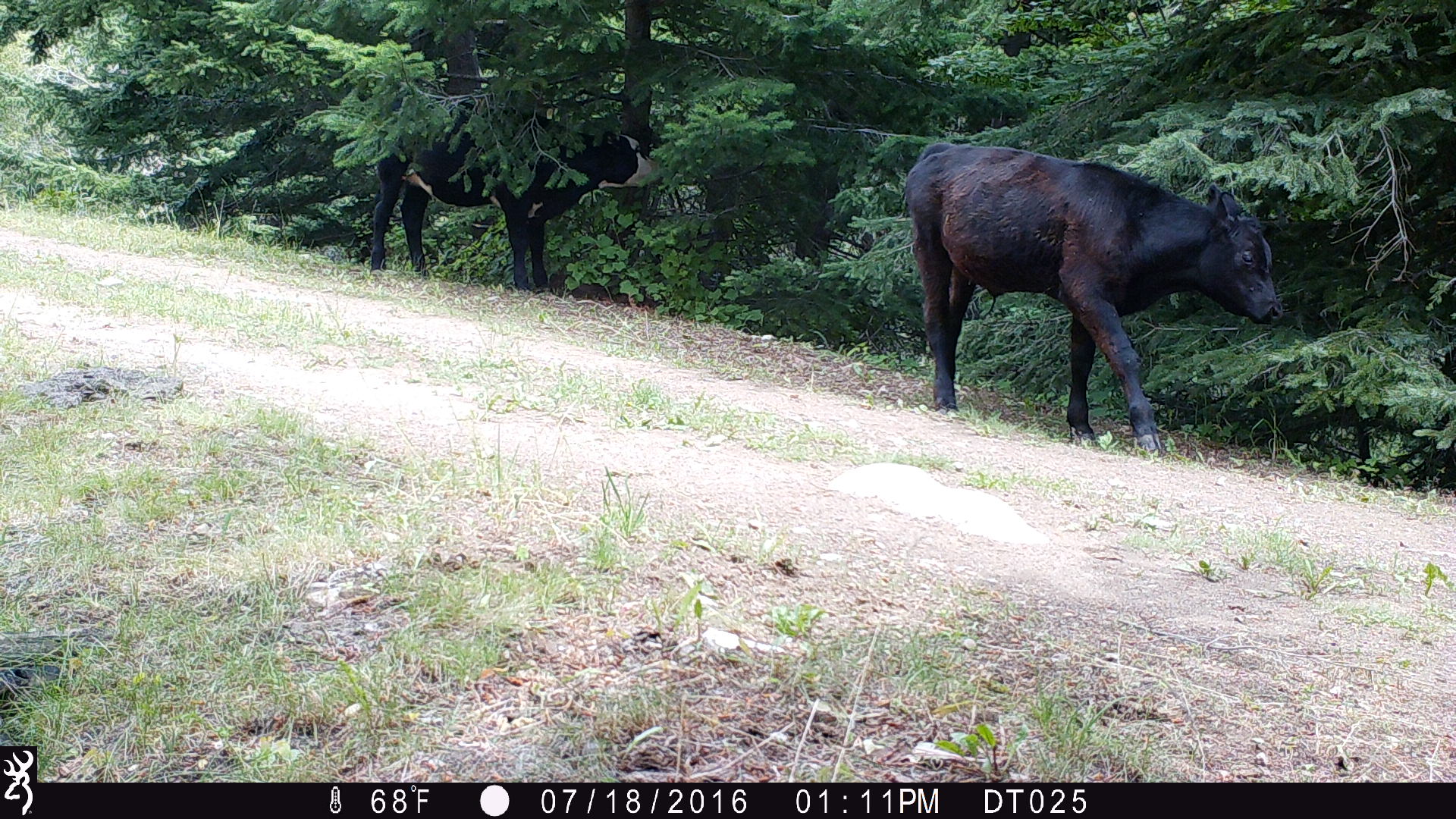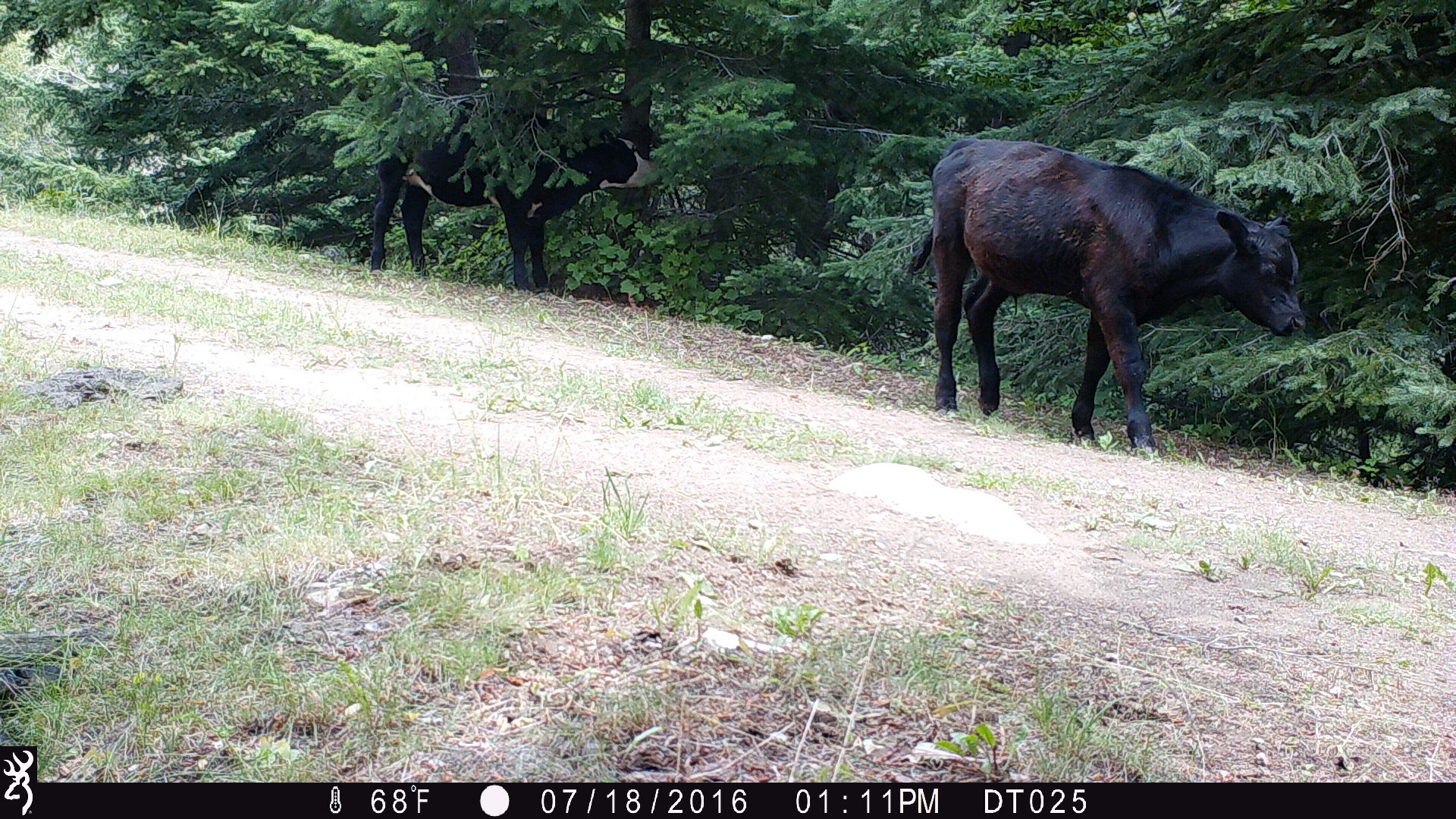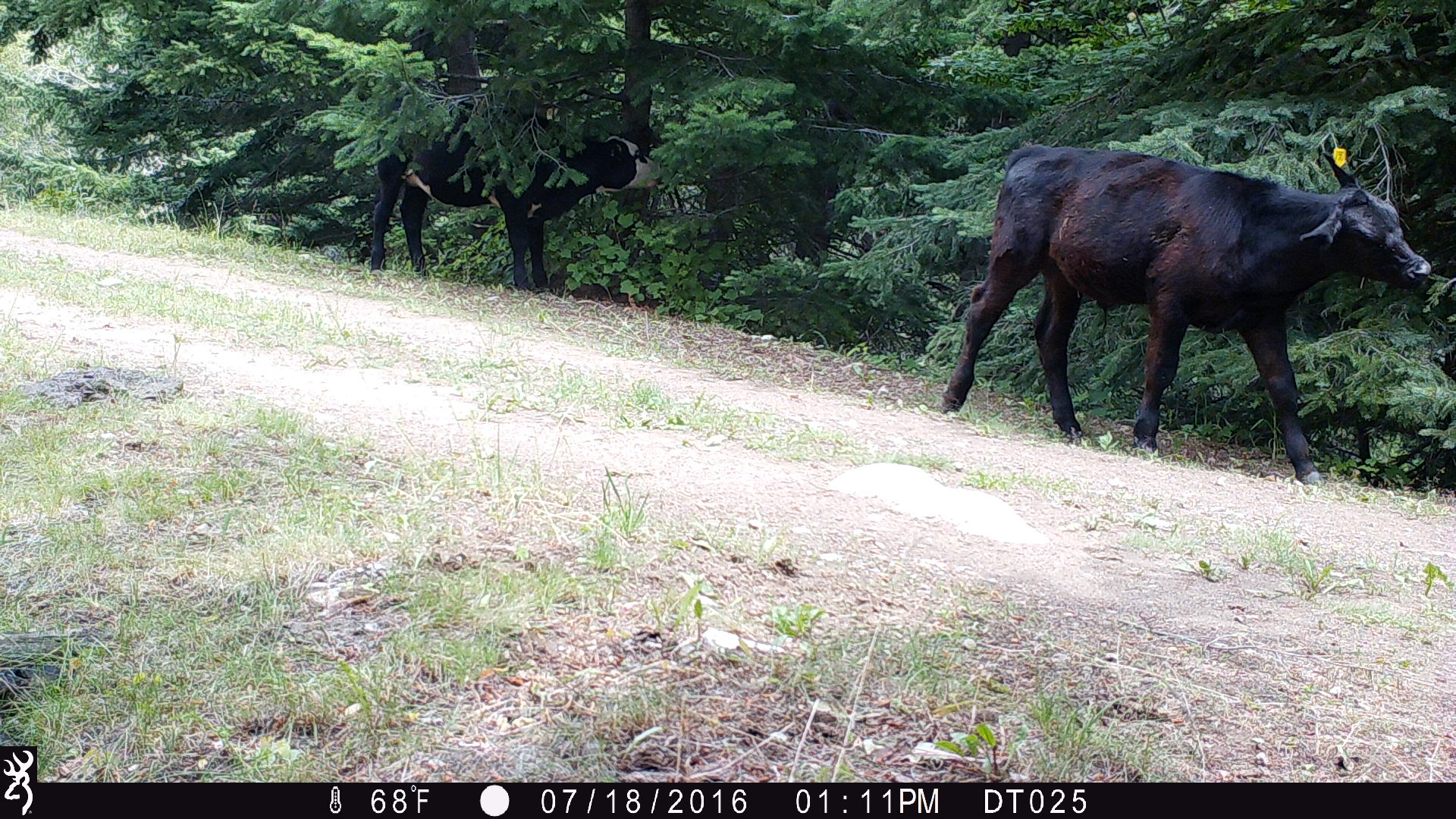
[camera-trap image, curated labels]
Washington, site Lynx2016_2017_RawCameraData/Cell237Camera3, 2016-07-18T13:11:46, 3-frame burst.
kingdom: Animalia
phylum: Chordata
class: Mammalia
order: Artiodactyla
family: Bovidae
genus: Bos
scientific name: Bos taurus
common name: domestic cattle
Domestic cattle (Bos taurus). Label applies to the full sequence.